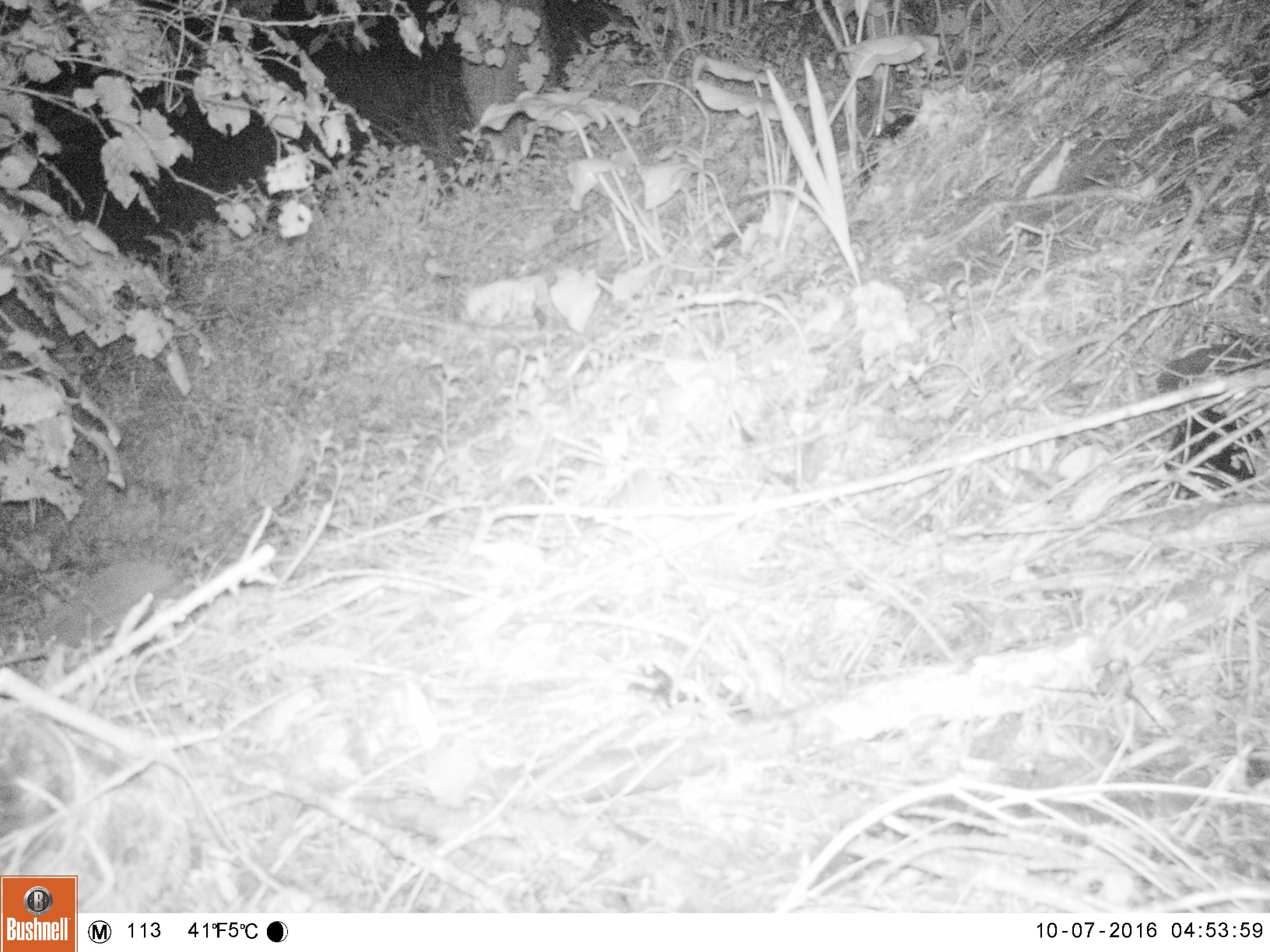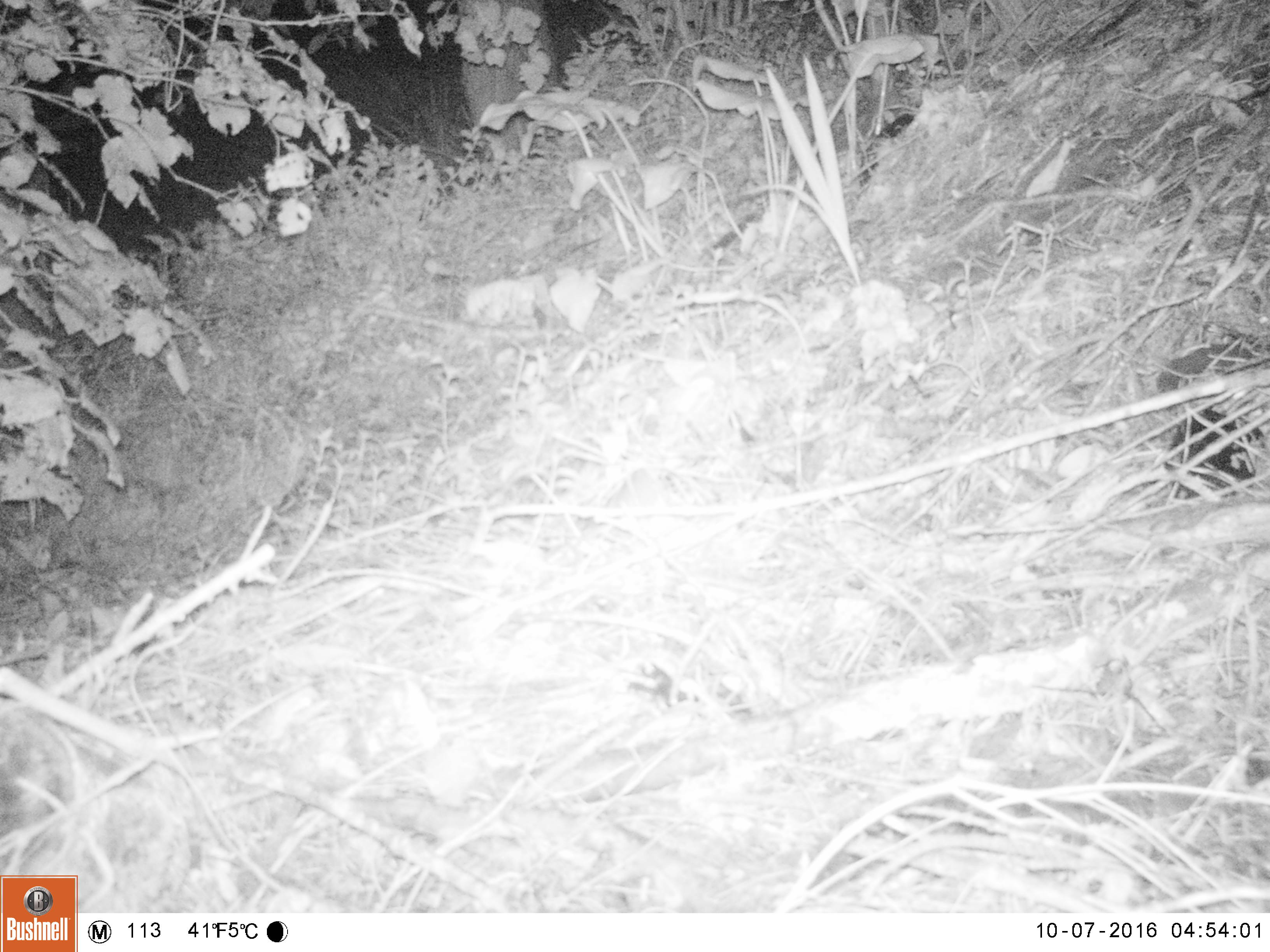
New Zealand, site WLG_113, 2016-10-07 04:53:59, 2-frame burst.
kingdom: Animalia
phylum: Chordata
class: Mammalia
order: Eulipotyphla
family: Erinaceidae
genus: Erinaceus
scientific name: Erinaceus europaeus europaeus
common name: european hedgehog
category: hedgehog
Hedgehog (european hedgehog) (Erinaceus europaeus europaeus).